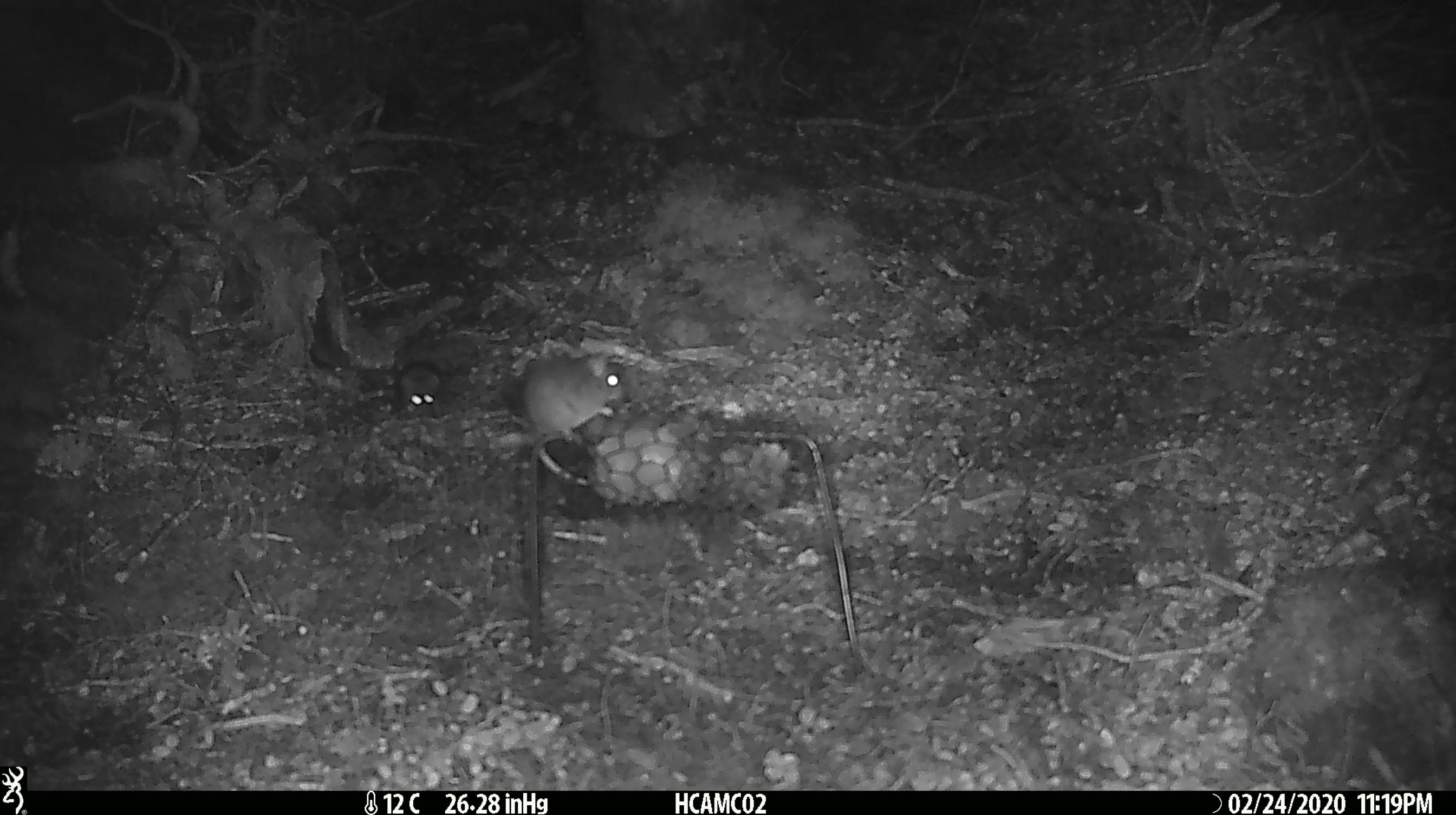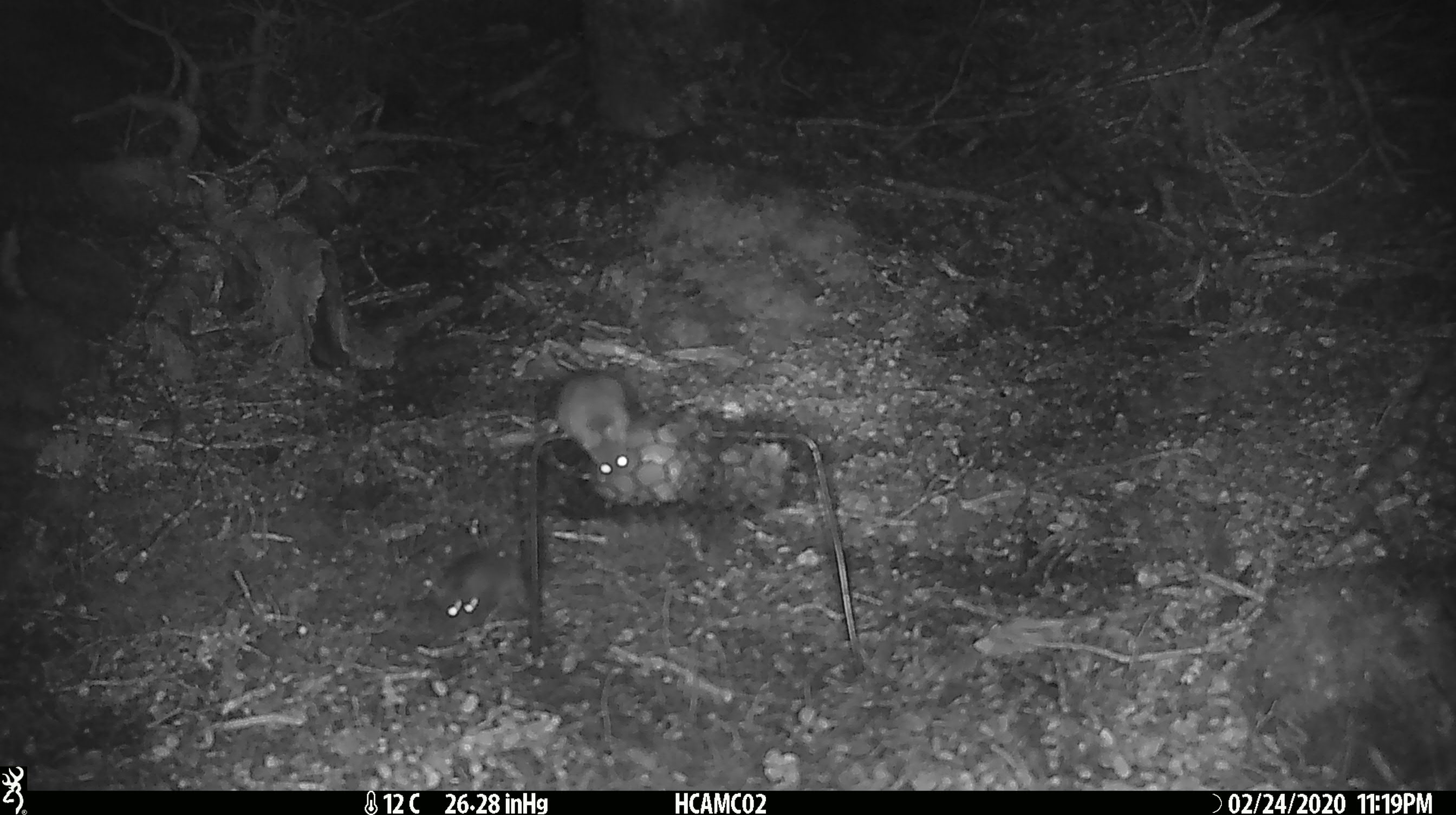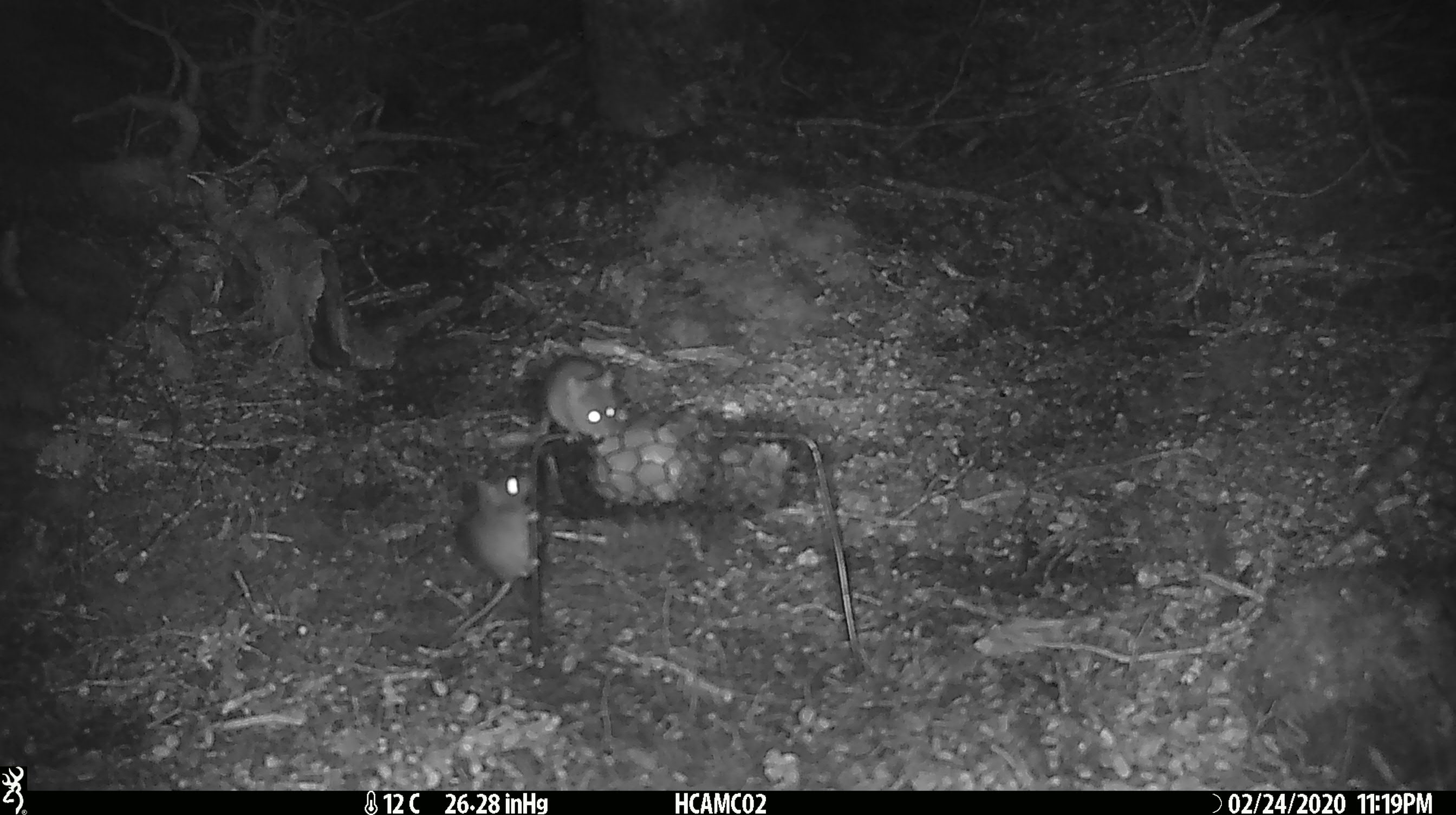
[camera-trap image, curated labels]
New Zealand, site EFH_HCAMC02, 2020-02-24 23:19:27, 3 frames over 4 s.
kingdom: Animalia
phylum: Chordata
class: Mammalia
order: Rodentia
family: Muridae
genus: Mus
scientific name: Mus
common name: mouse